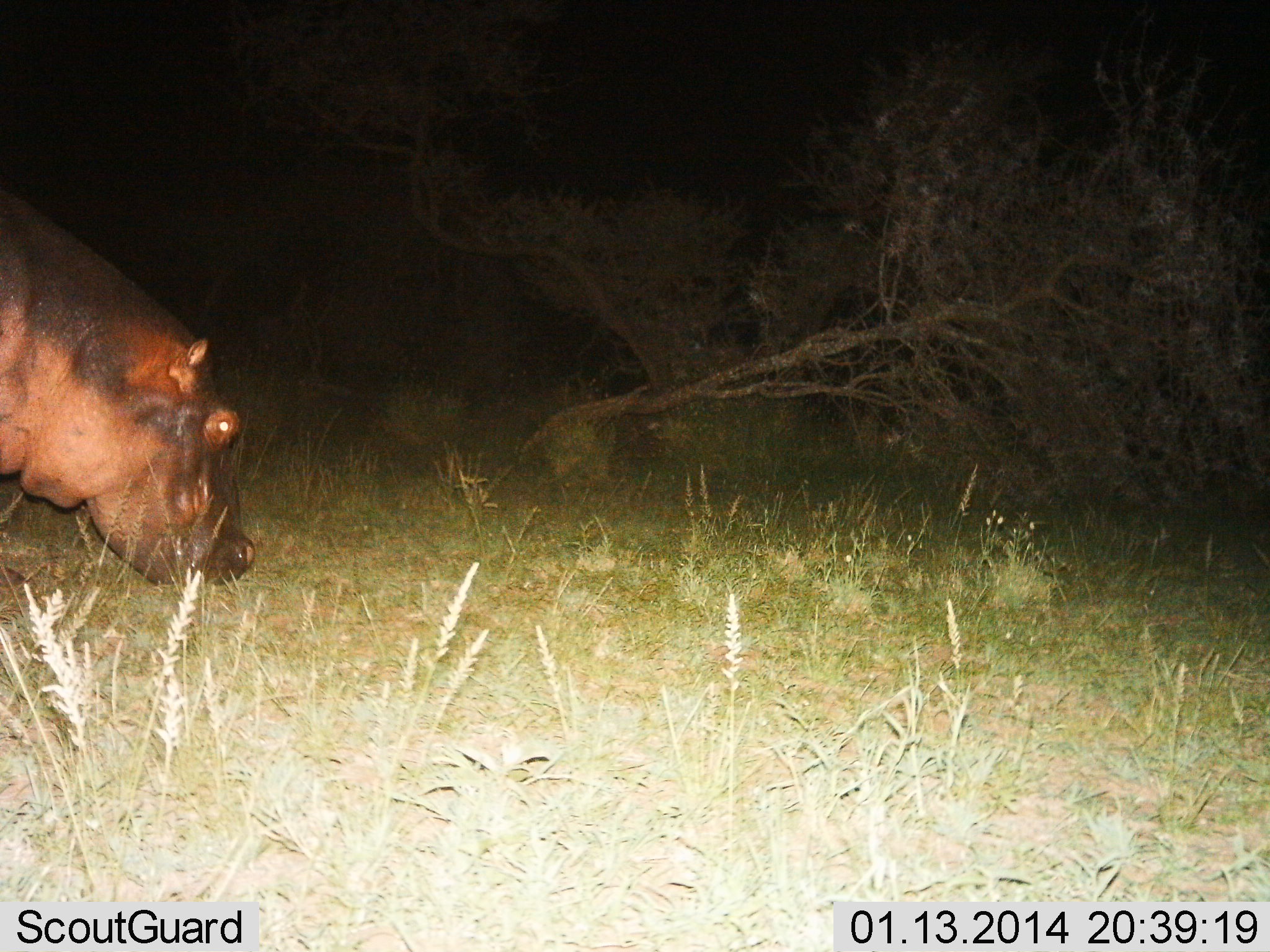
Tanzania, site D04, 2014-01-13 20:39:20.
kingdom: Animalia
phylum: Chordata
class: Mammalia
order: Artiodactyla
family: Hippopotamidae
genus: Hippopotamus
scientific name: Hippopotamus amphibius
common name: hippopotamus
Hippopotamus (Hippopotamus amphibius), count 1. Behavior (volunteer vote fractions): standing 30%, resting 0%, moving 20%, interacting 0%. Young present (vote fraction): 0%. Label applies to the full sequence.